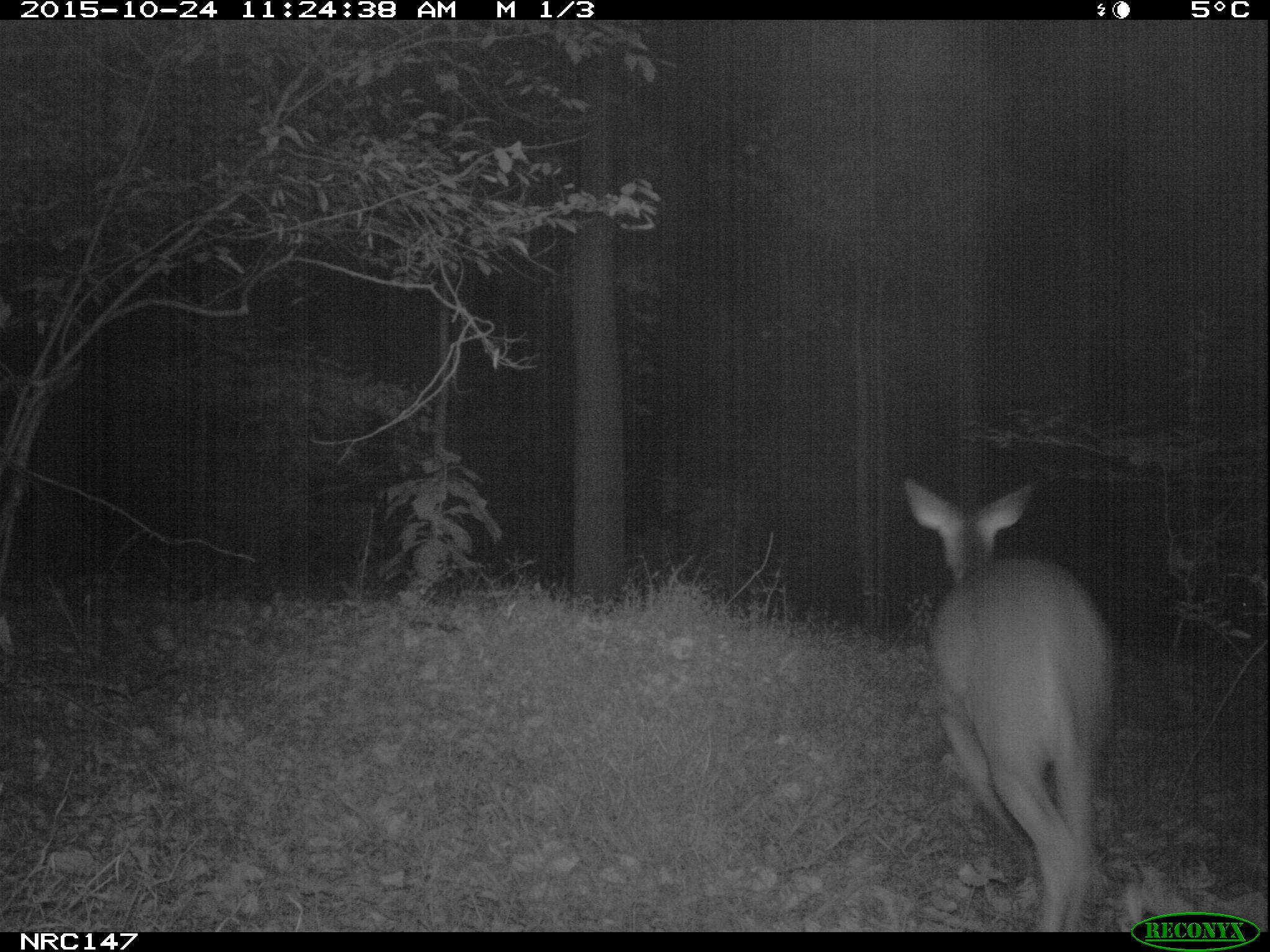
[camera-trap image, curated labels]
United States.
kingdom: Animalia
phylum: Chordata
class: Mammalia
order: Artiodactyla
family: Cervidae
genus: Odocoileus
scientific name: Odocoileus virginianus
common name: white-tailed deer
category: White Tailed Deer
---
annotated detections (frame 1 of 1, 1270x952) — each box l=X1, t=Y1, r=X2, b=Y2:
White Tailed Deer: l=898, t=462, r=1135, b=938